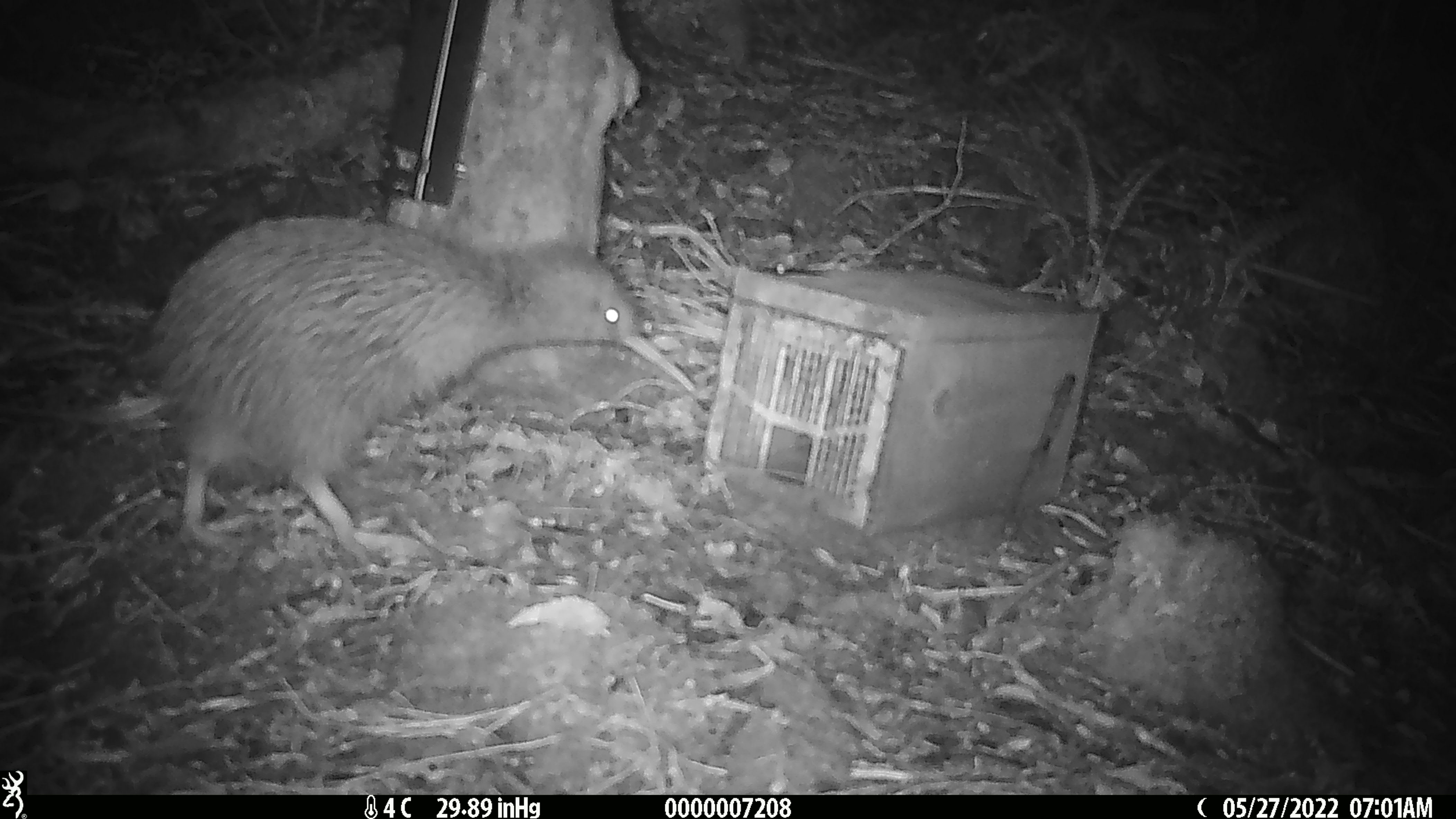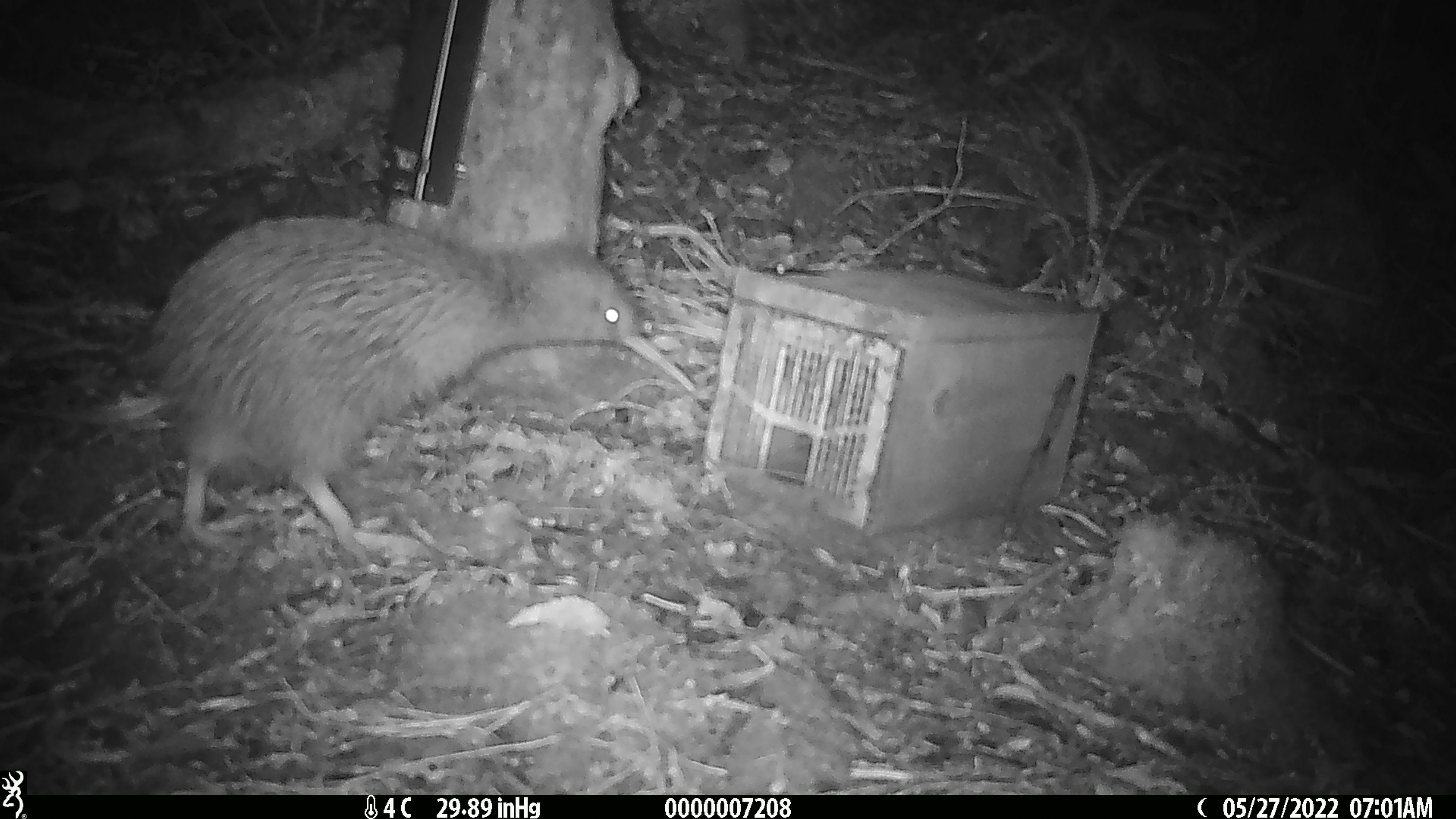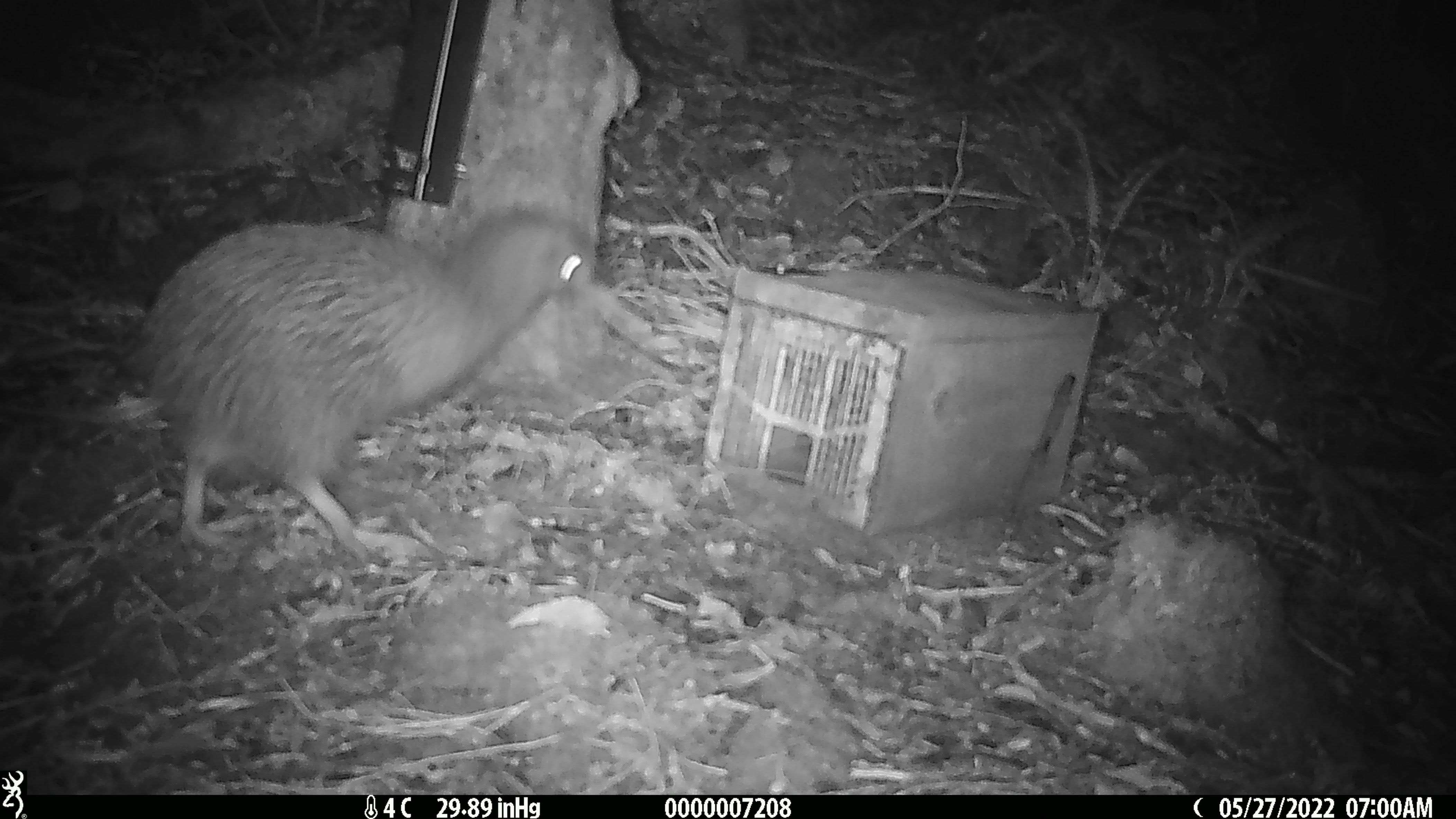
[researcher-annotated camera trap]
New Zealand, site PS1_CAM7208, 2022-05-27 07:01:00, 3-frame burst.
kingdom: Animalia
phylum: Chordata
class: Aves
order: Apterygiformes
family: Apterygidae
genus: Apteryx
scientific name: Apteryx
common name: kiwi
Kiwi (Apteryx).